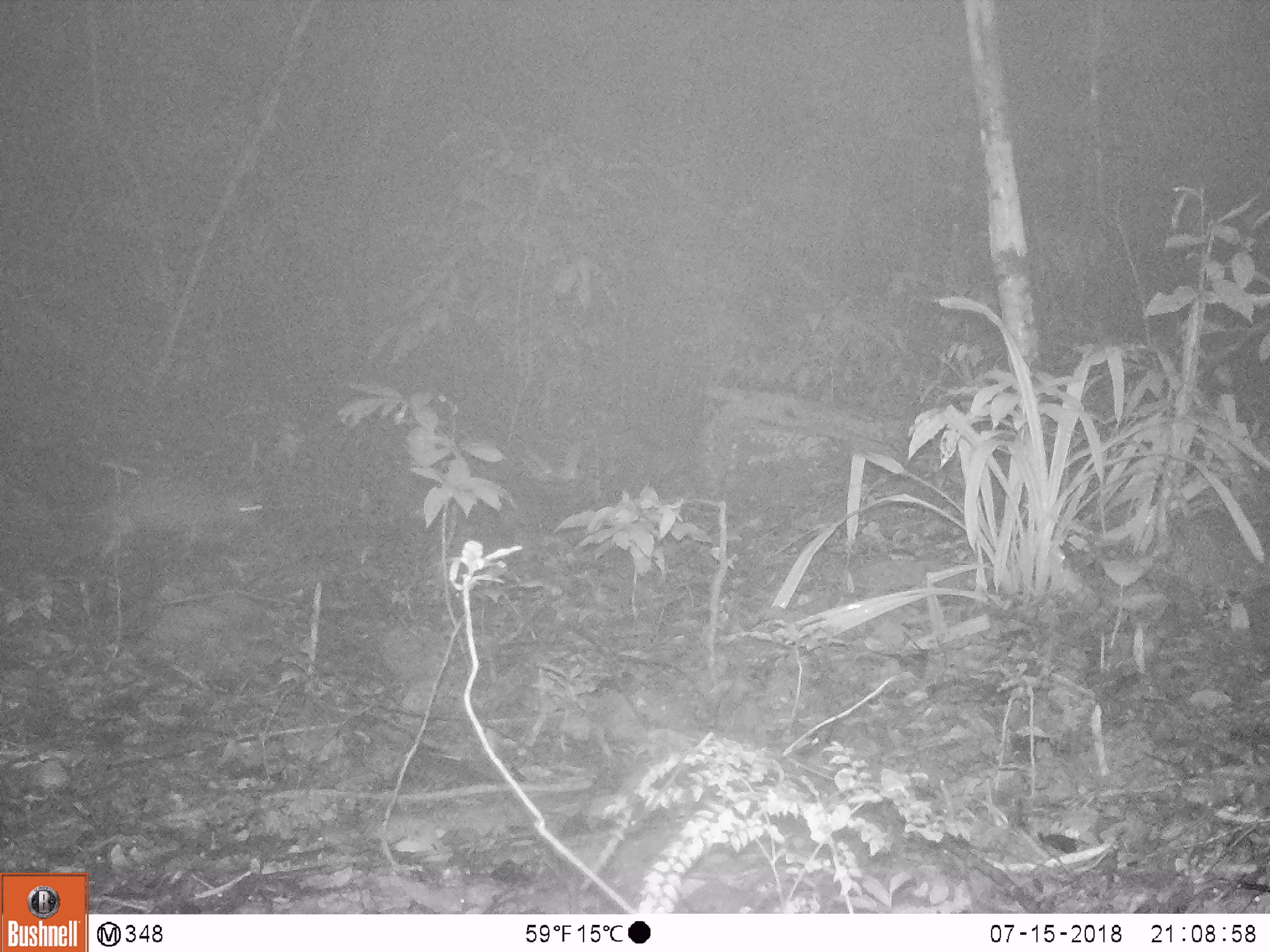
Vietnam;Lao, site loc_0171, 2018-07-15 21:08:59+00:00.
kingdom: Animalia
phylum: Chordata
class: Mammalia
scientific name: Mammalia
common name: mammal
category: unidentified small mammal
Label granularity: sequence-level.